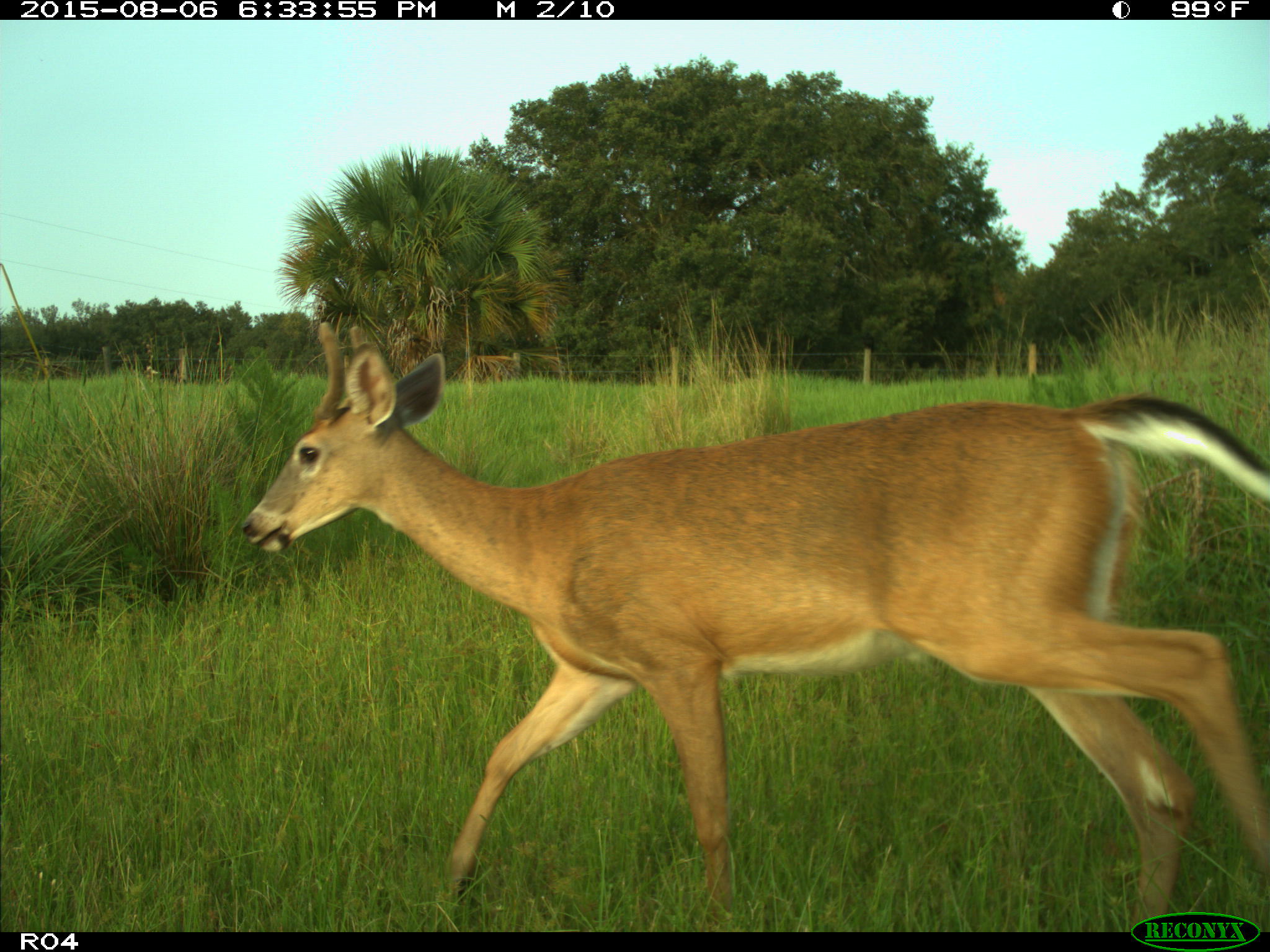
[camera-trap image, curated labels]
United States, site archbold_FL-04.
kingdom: Animalia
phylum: Chordata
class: Mammalia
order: Artiodactyla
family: Cervidae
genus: Odocoileus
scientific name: Odocoileus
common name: deer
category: unidentified deer